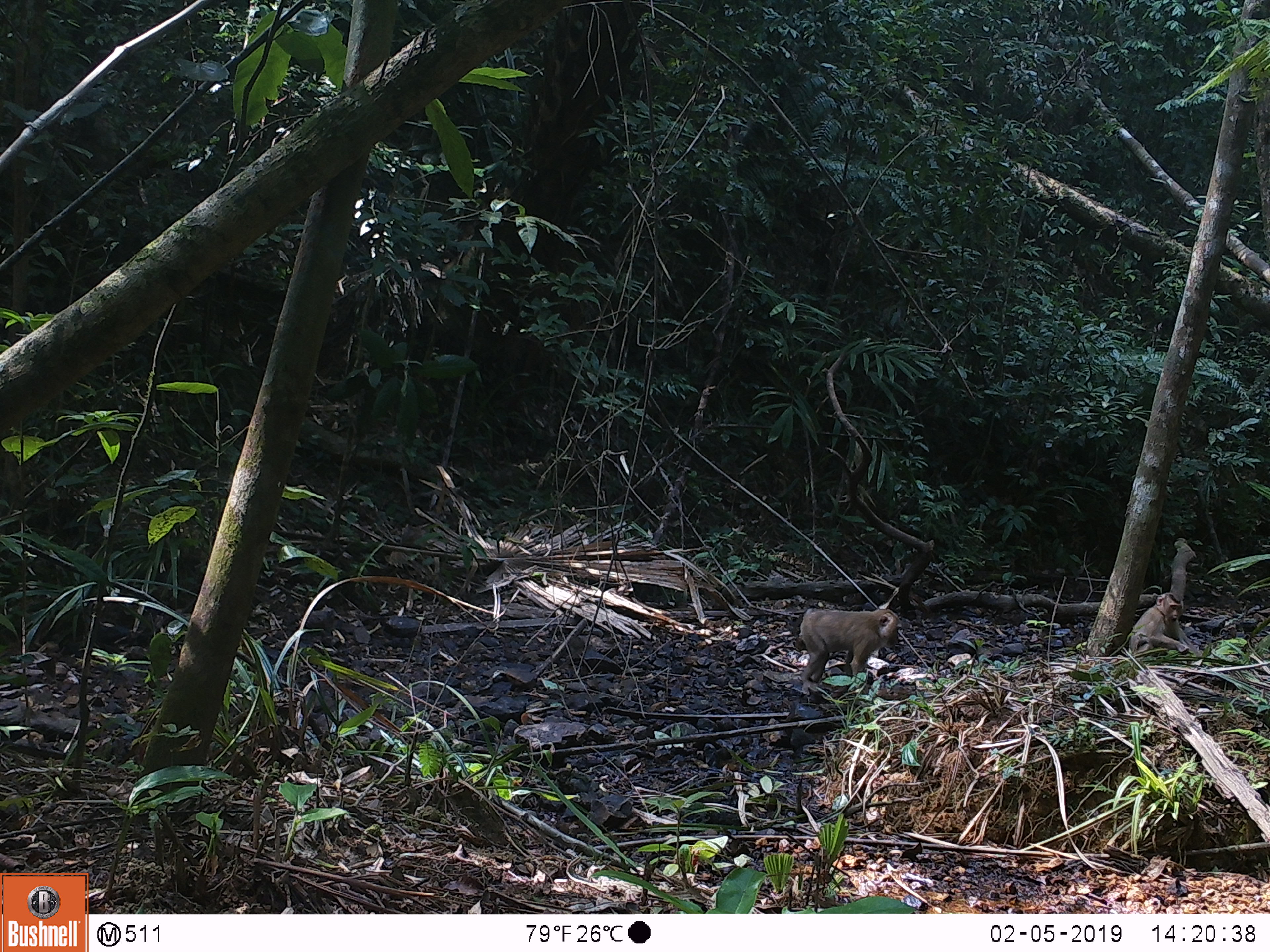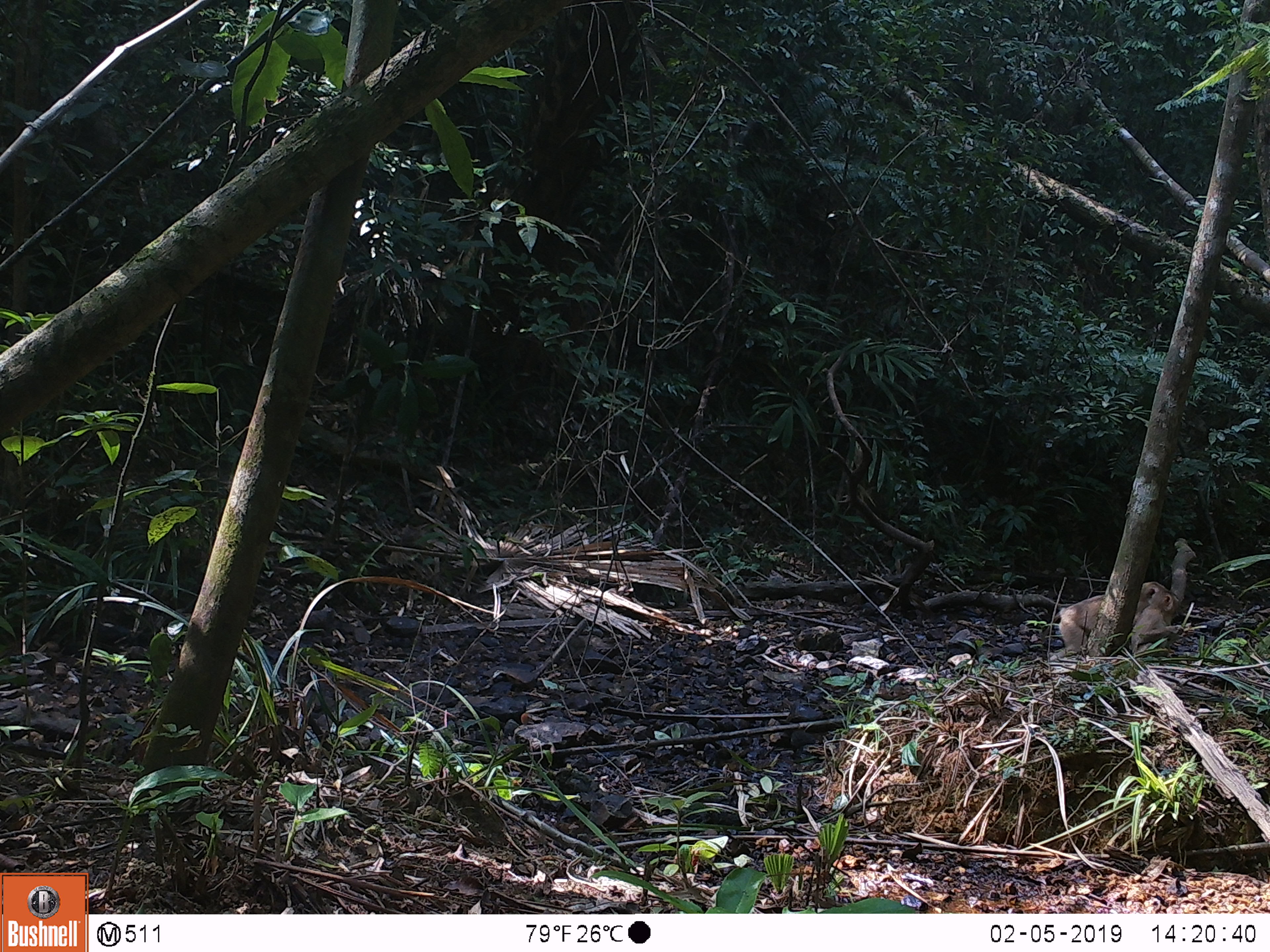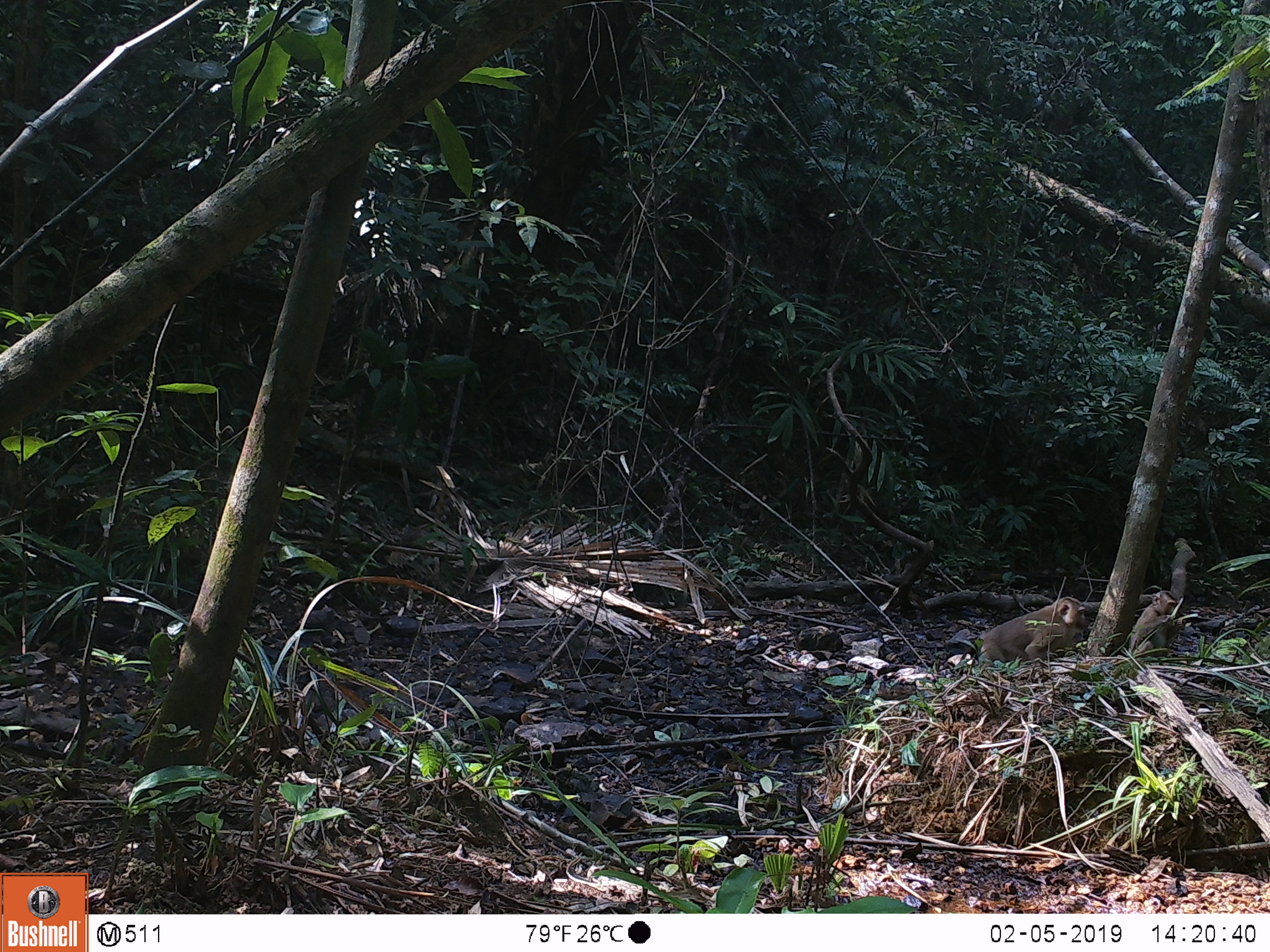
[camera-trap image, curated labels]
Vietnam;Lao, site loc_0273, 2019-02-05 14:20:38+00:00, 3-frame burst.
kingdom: Animalia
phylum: Chordata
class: Mammalia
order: Primates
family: Cercopithecidae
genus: Macaca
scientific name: Macaca nemestrina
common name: pig-tailed macaque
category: pig tailed macaque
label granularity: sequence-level